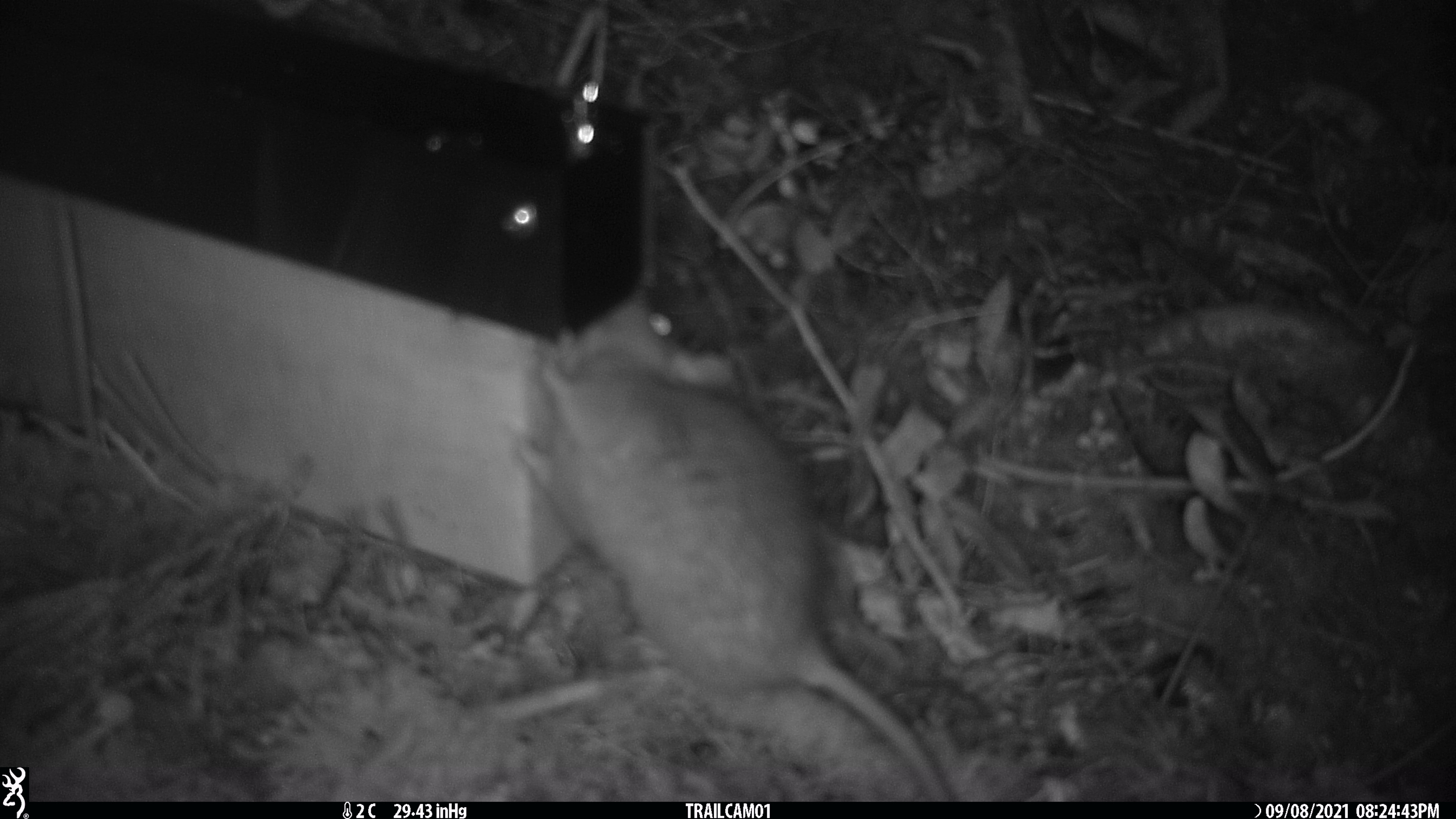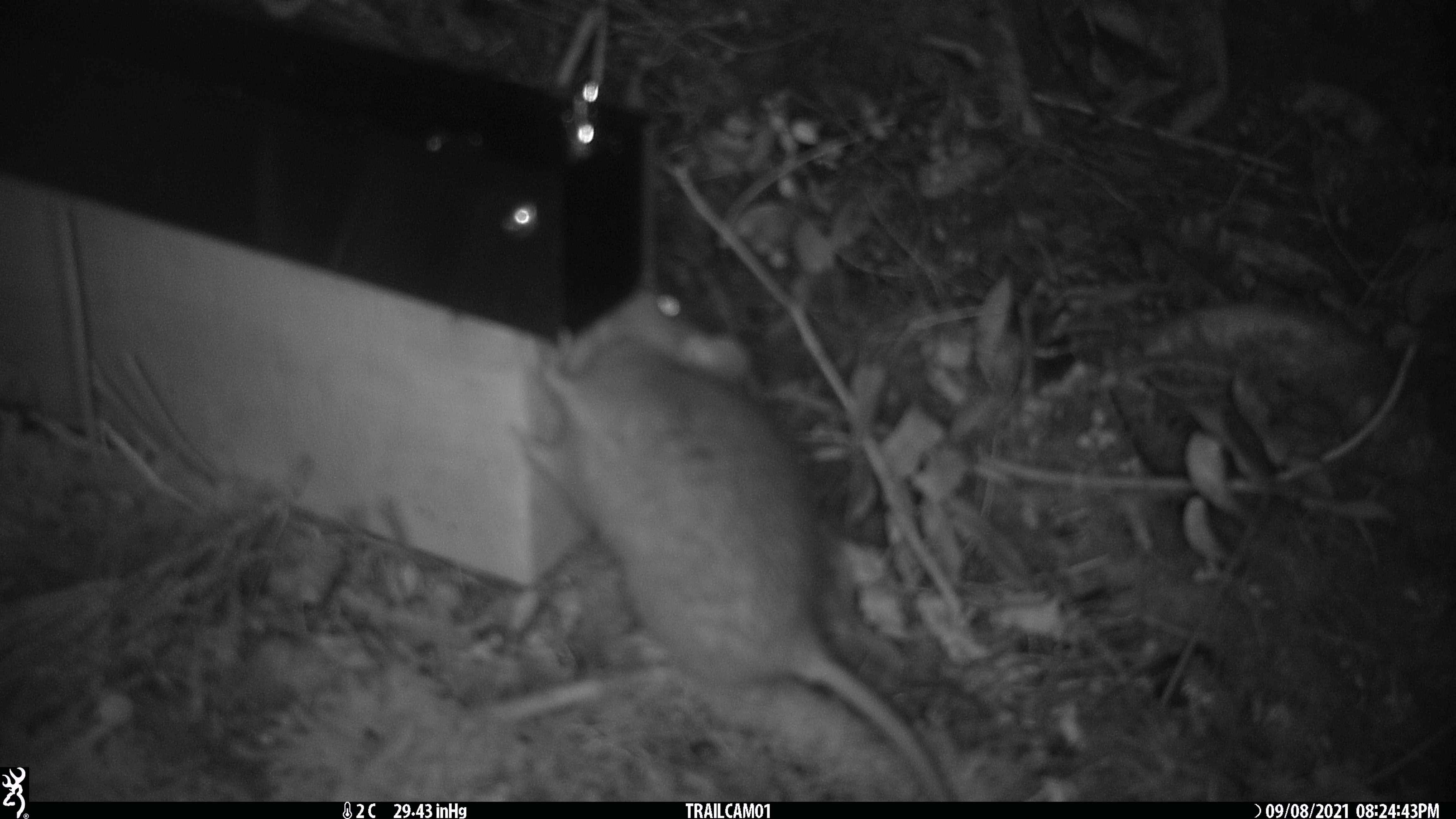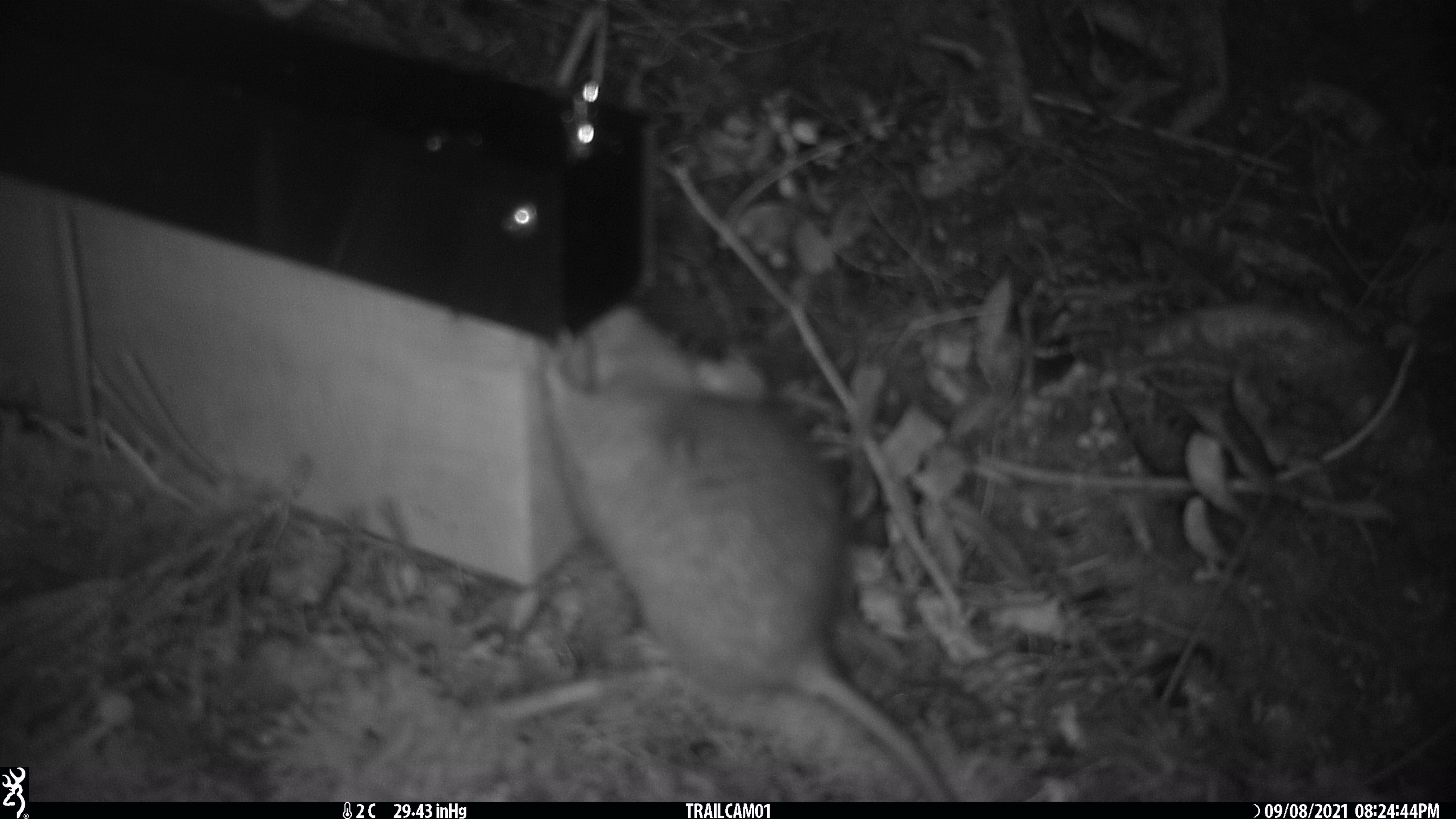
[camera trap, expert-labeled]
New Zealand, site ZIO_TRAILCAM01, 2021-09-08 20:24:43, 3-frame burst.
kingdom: Animalia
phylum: Chordata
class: Mammalia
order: Rodentia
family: Muridae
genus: Rattus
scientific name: Rattus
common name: rat